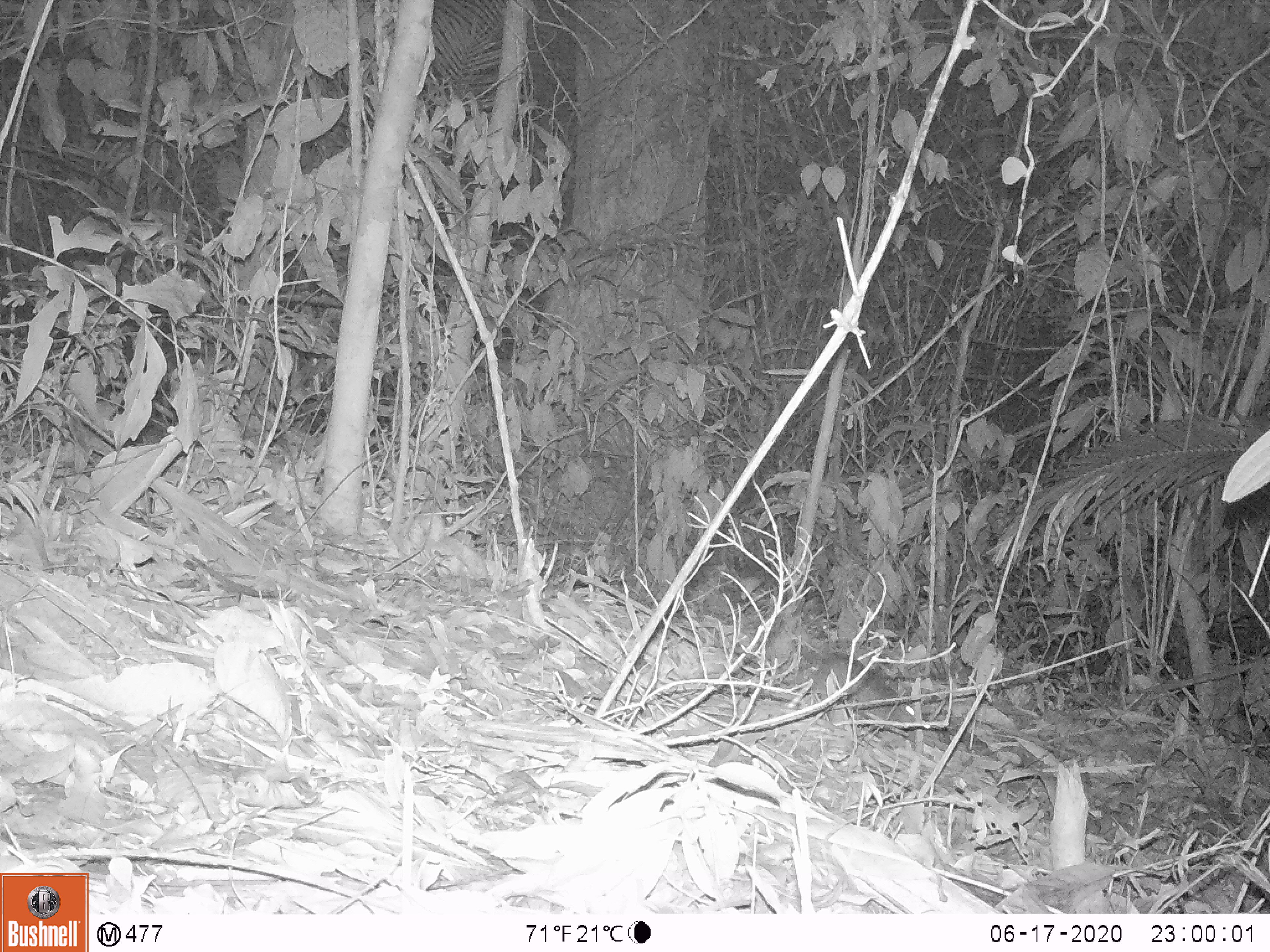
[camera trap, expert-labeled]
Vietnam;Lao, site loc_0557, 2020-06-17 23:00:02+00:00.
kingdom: Animalia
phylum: Chordata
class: Mammalia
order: Rodentia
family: Muridae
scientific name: Muridae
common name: old-world mice and rats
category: unidentified murid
Unidentified murid (old-world mice and rats) (Muridae). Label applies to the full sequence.